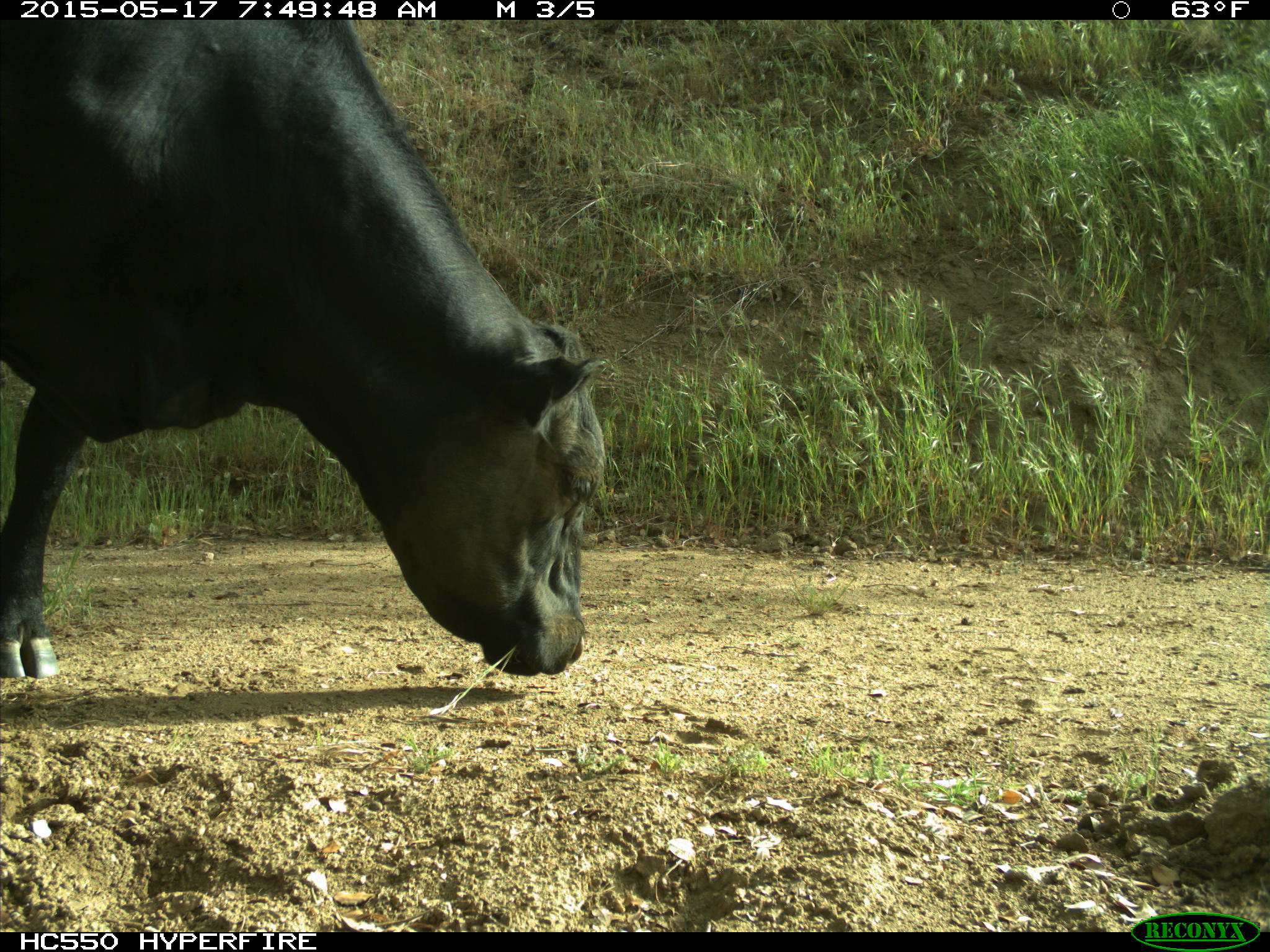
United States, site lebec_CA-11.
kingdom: Animalia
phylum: Chordata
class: Mammalia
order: Artiodactyla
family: Bovidae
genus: Bos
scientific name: Bos taurus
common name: domestic cow